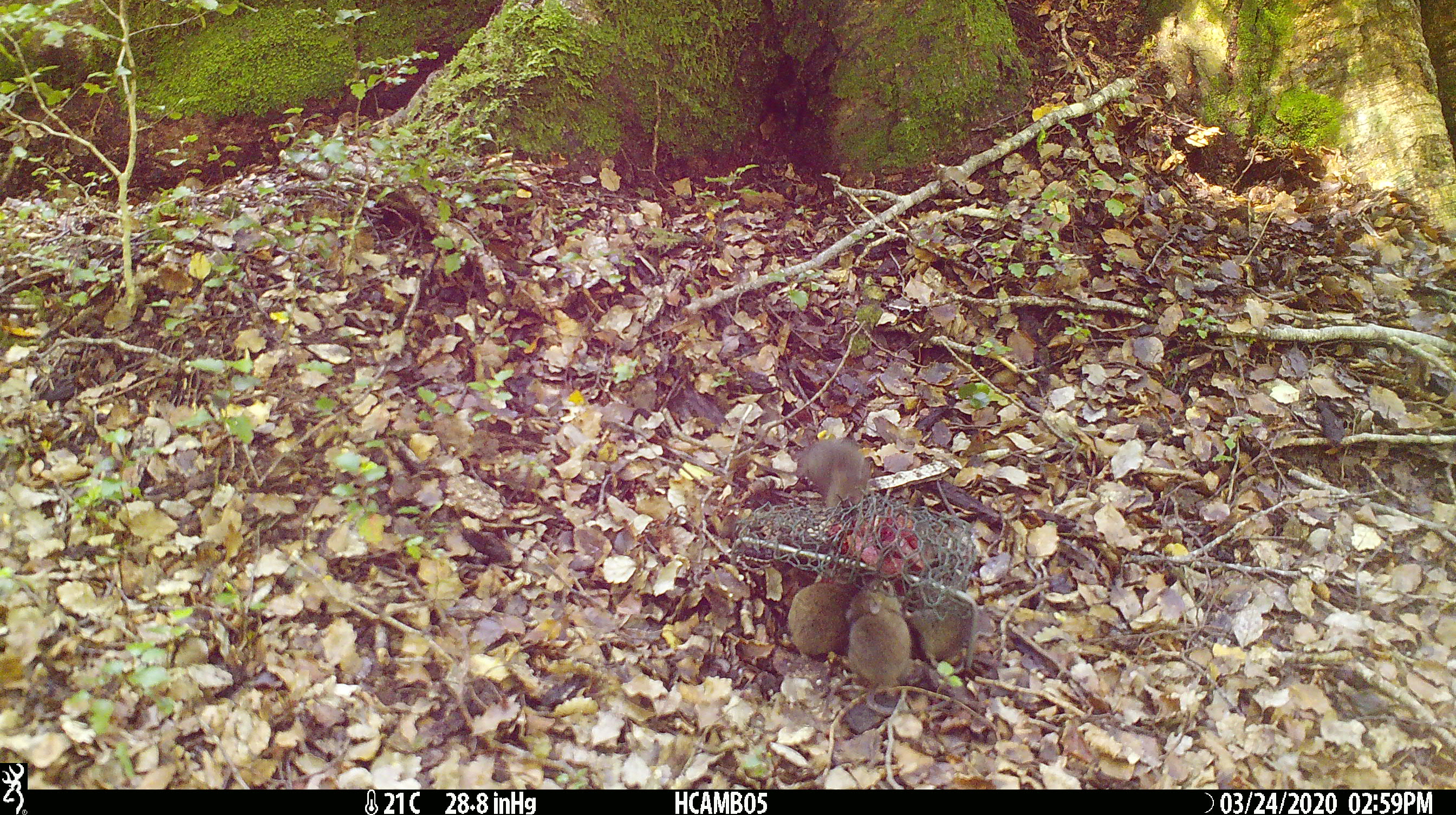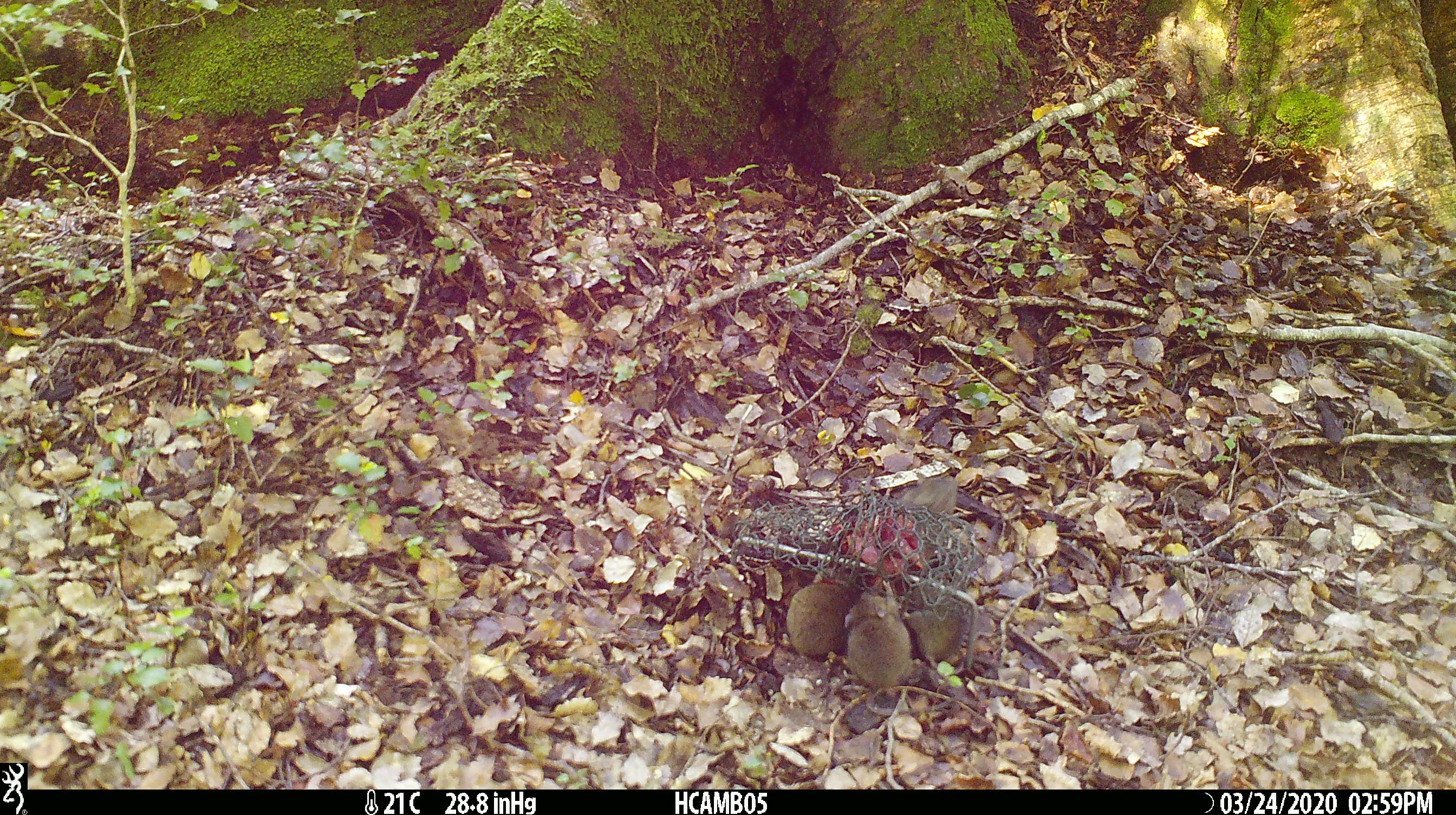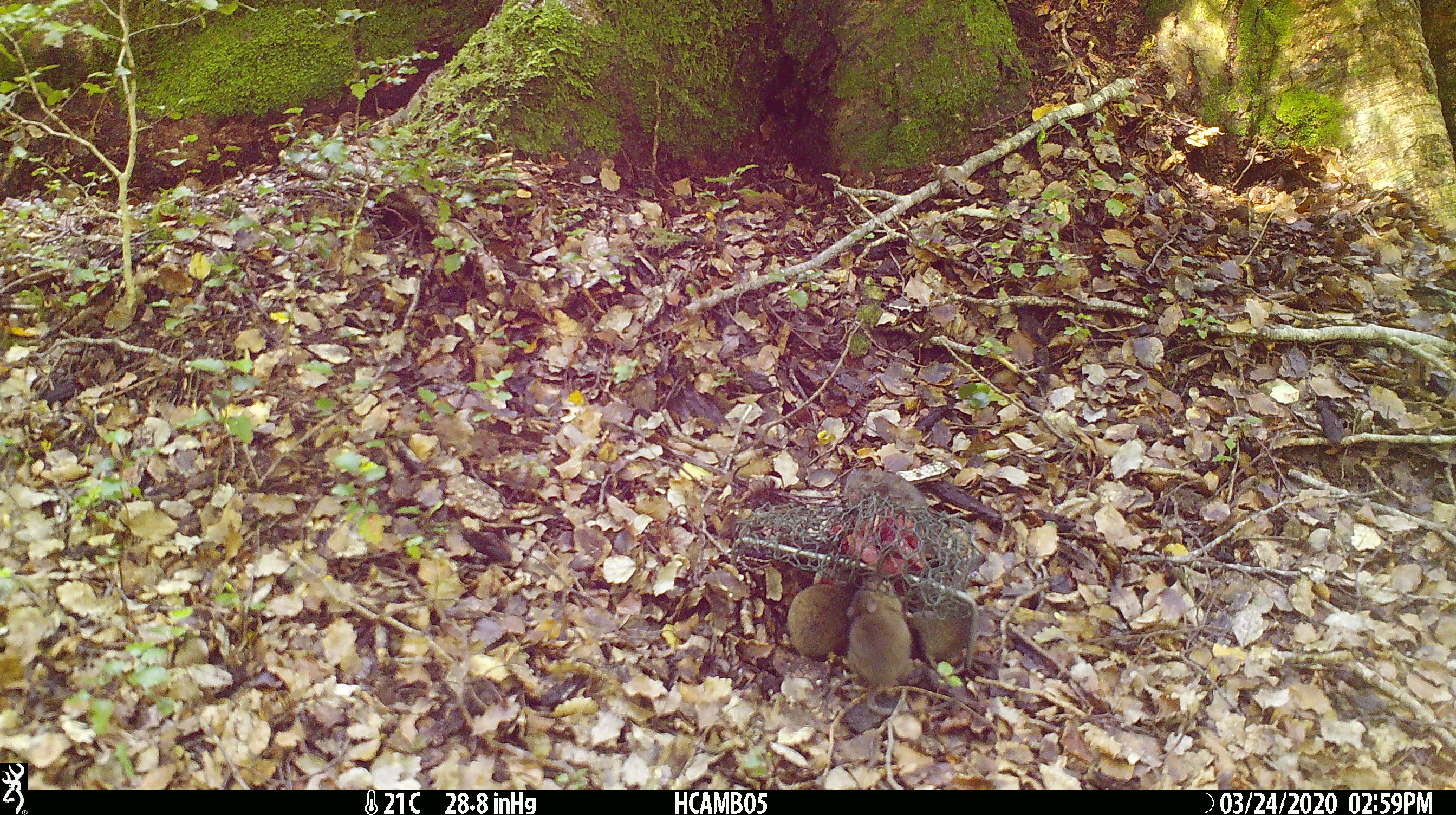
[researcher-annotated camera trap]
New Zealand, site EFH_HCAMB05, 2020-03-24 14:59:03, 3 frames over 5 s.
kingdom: Animalia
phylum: Chordata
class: Mammalia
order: Rodentia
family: Muridae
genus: Mus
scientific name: Mus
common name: mouse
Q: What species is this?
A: Mouse (Mus).